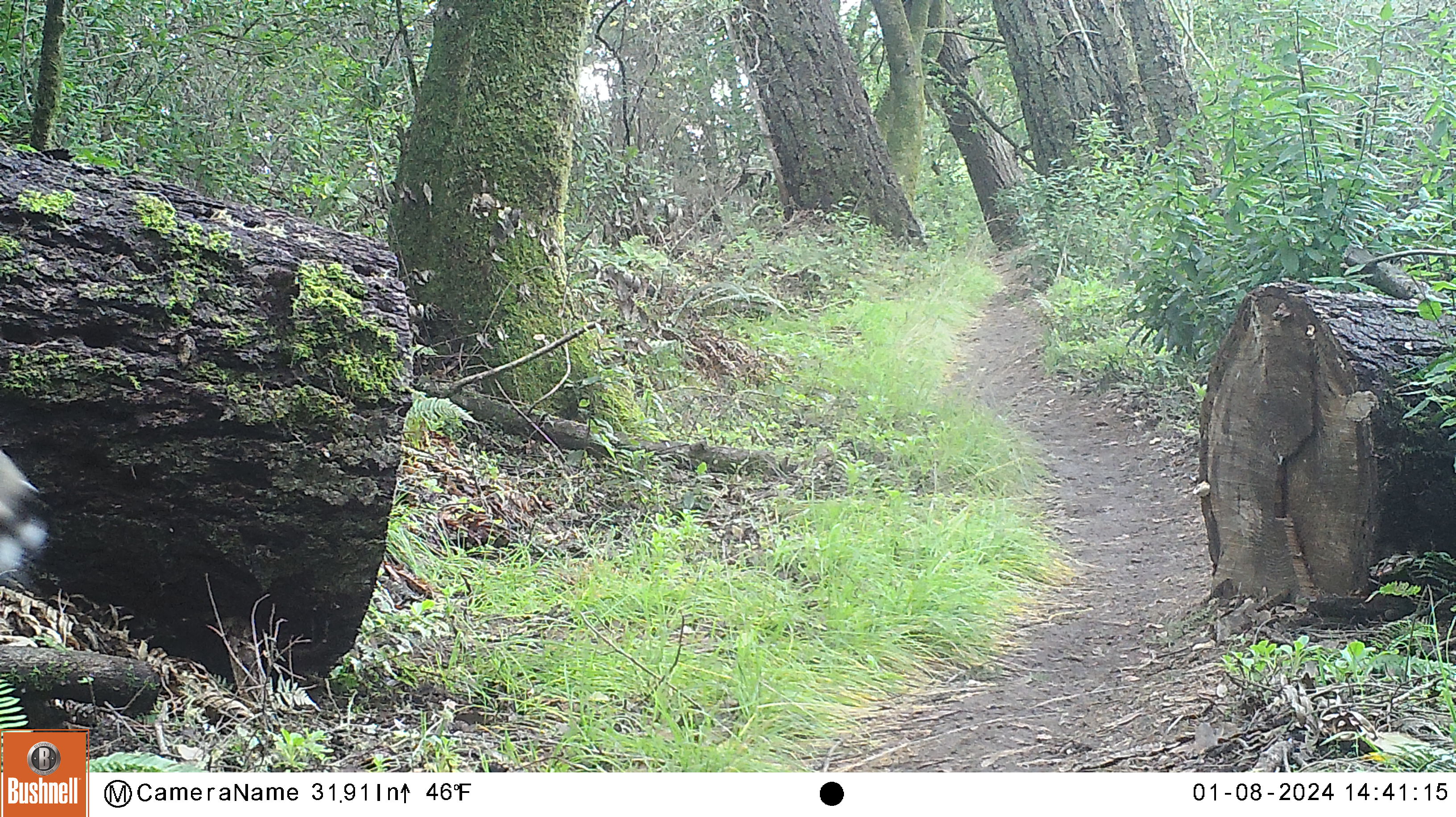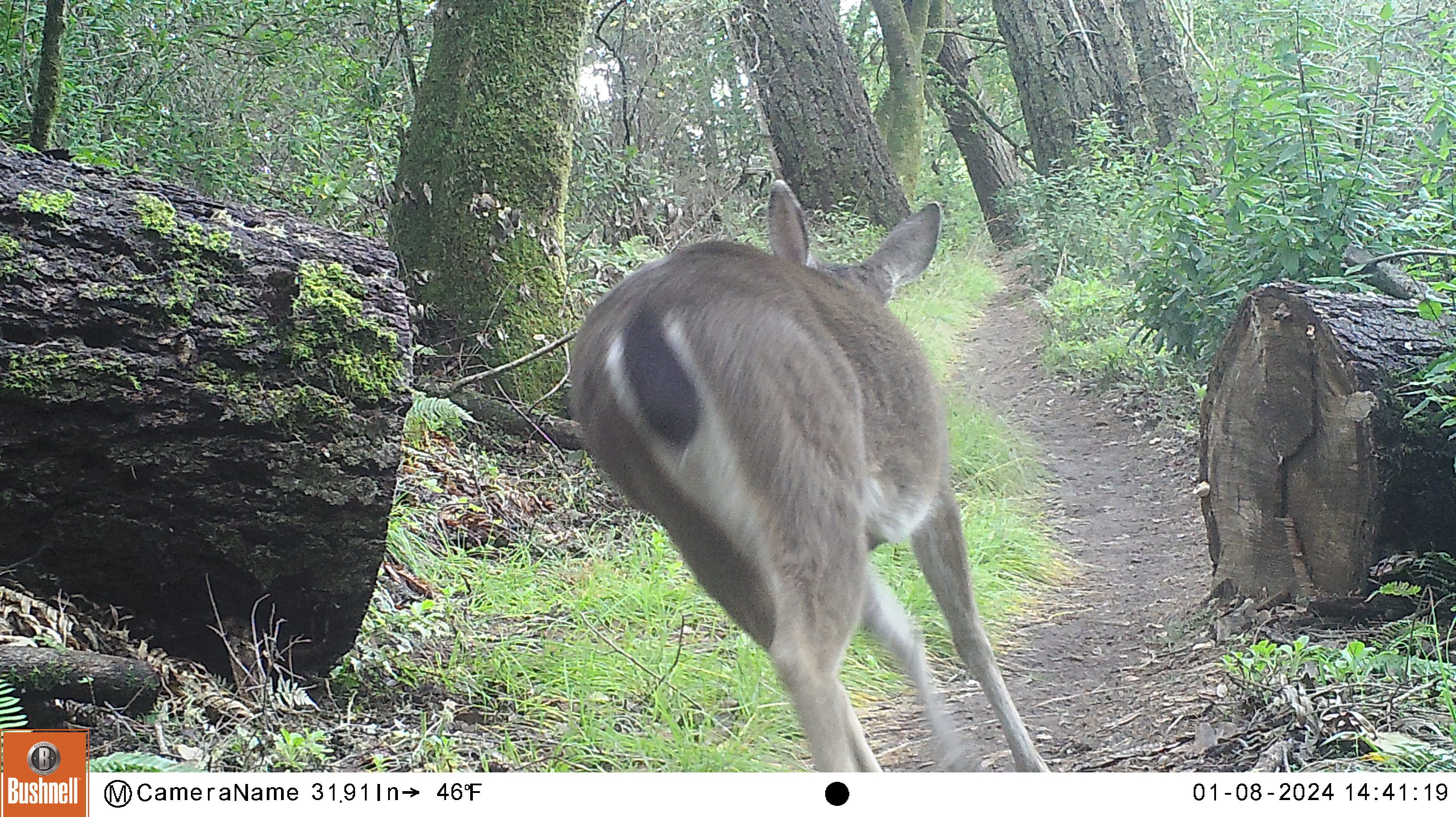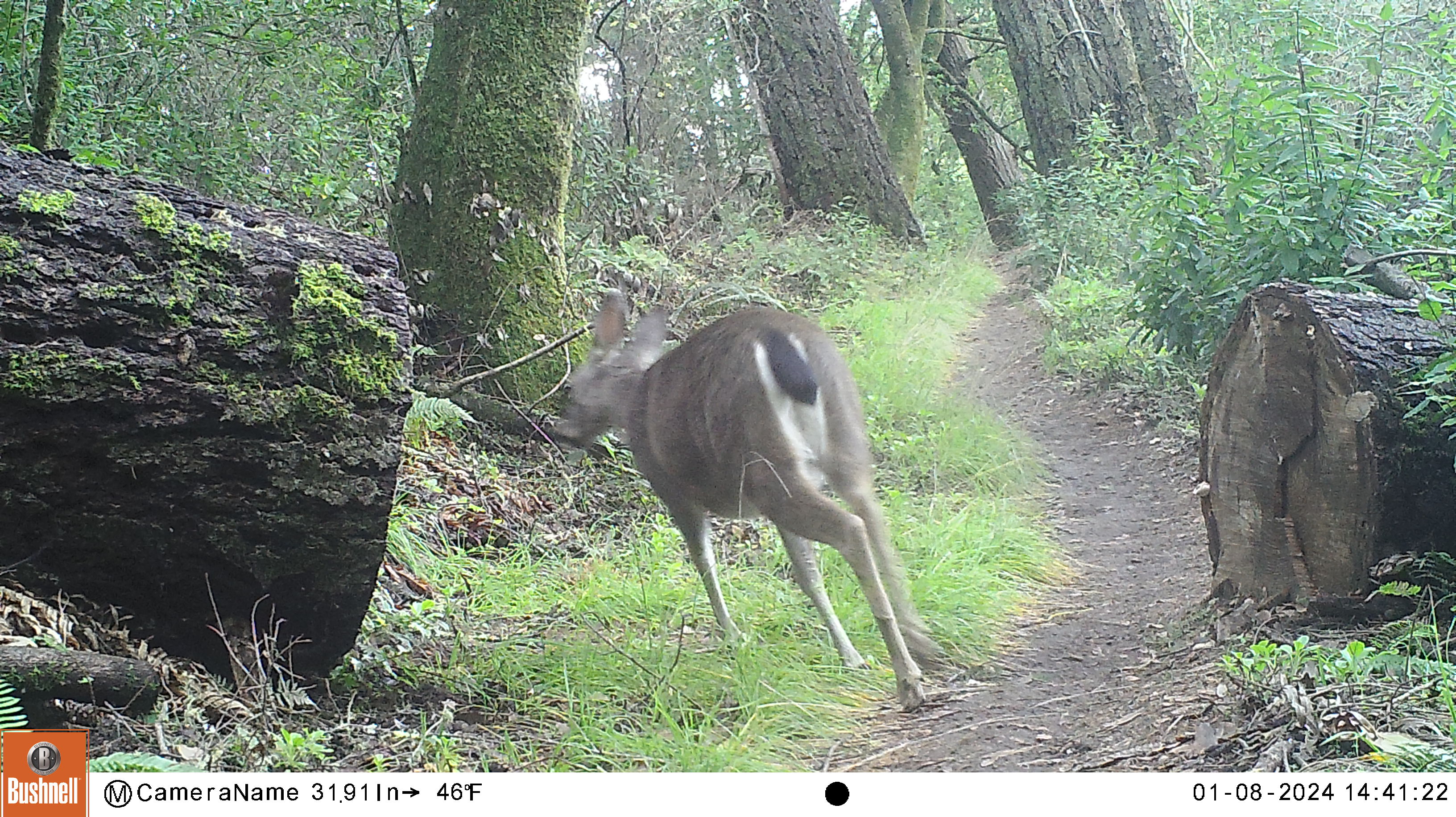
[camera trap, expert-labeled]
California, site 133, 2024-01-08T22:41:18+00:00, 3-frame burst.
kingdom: Animalia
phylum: Chordata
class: Mammalia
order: Artiodactyla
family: Cervidae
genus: Odocoileus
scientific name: Odocoileus hemionus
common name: mule deer